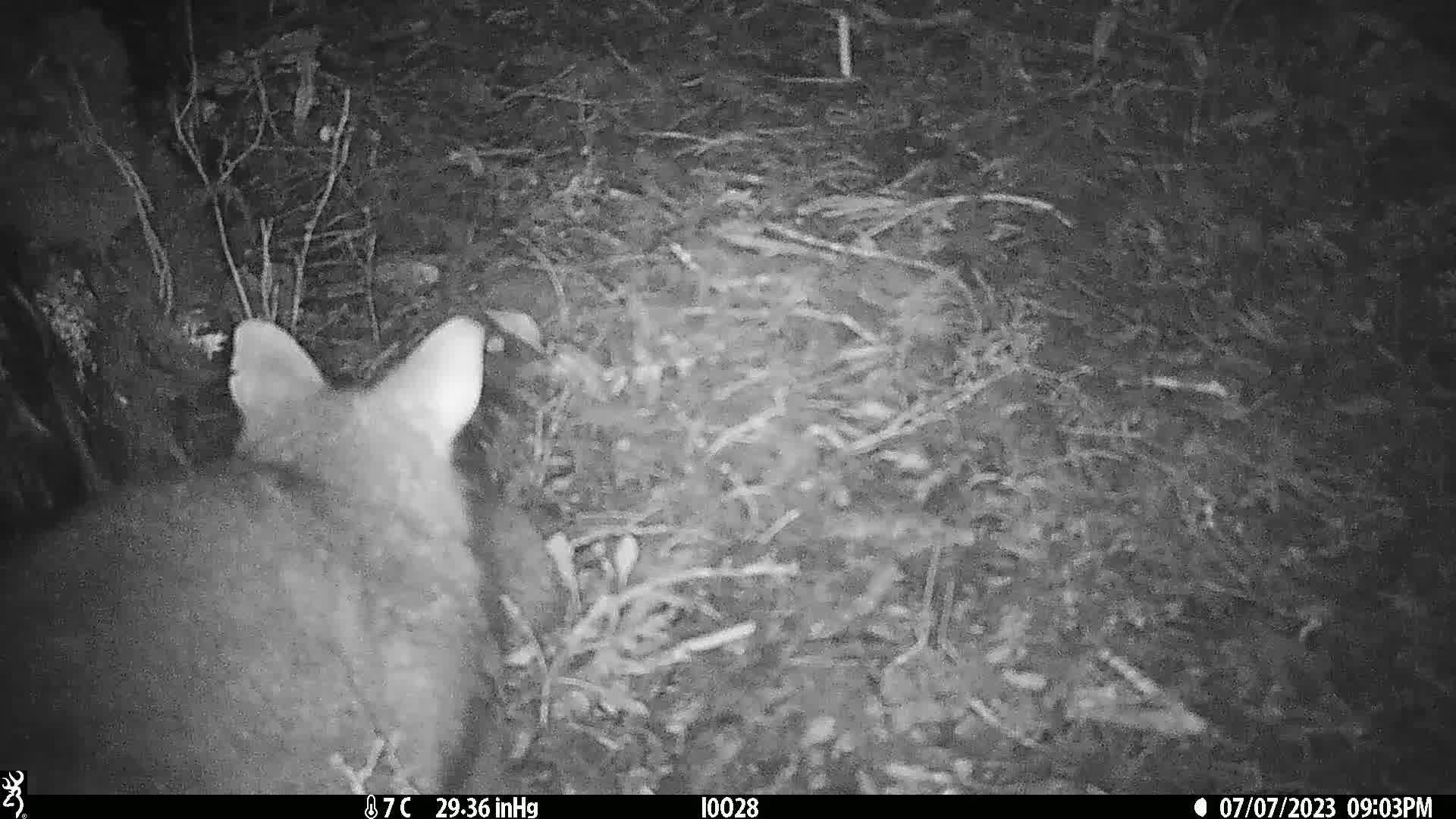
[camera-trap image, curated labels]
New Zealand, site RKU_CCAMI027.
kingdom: Animalia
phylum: Chordata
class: Mammalia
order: Diprotodontia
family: Phalangeridae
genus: Trichosurus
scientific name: Trichosurus vulpecula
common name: common brushtail possum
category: possum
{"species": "possum (common brushtail possum) (Trichosurus vulpecula)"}